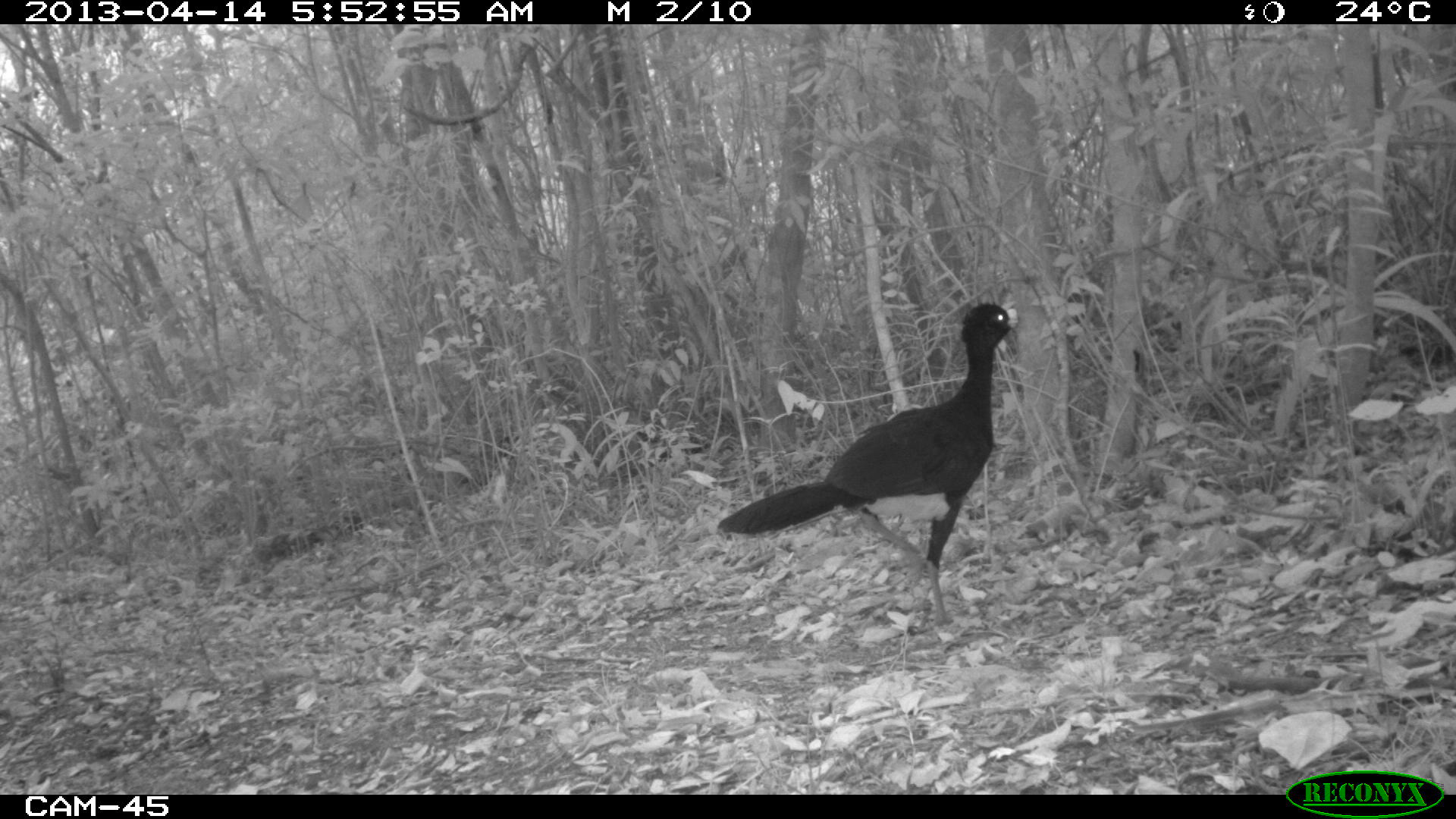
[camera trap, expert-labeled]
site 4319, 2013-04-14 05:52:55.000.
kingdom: Animalia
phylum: Chordata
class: Aves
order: Galliformes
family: Cracidae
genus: Crax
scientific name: Crax rubra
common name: great curassow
Crax rubra (great curassow), count 1, sex male.